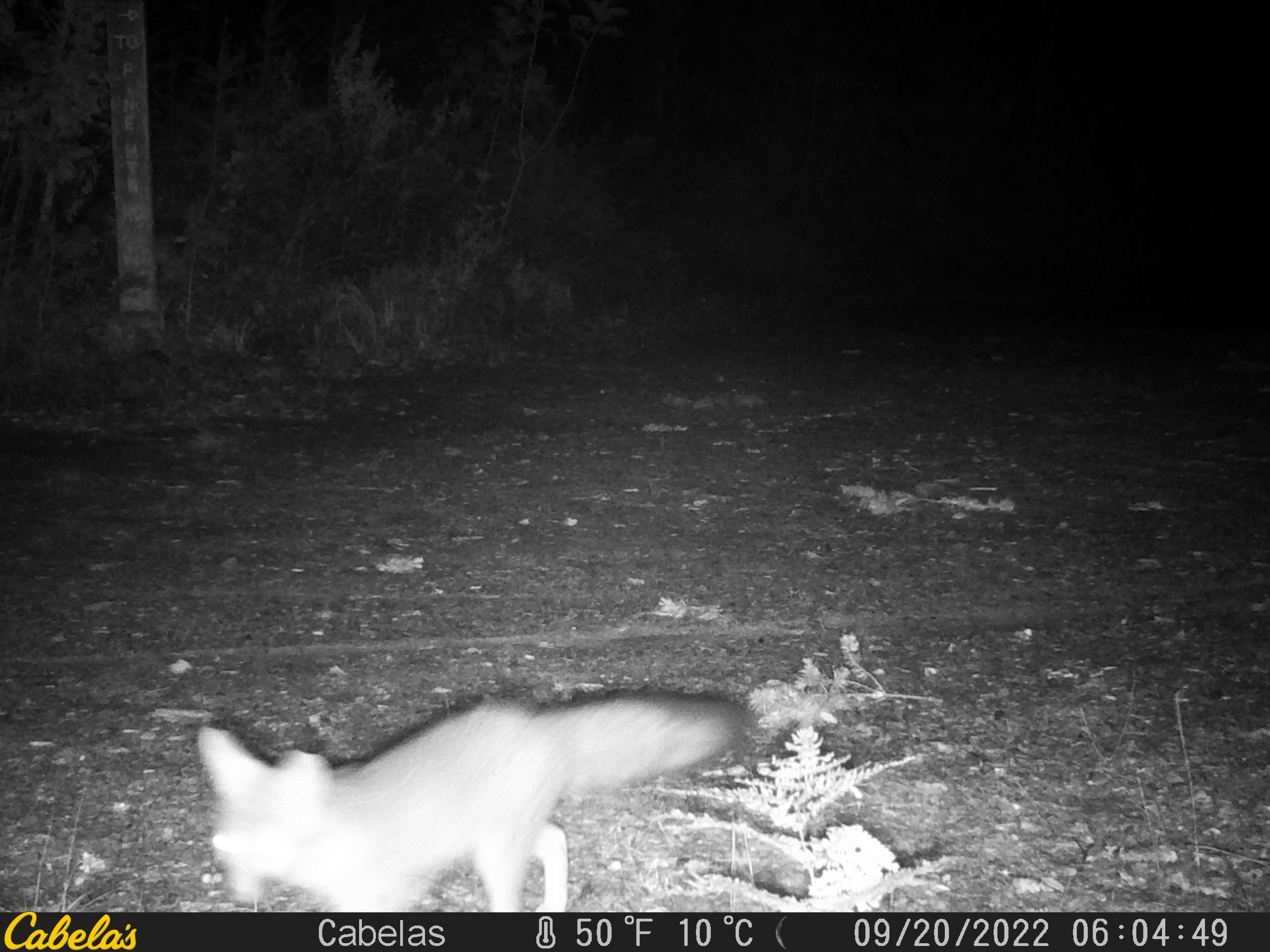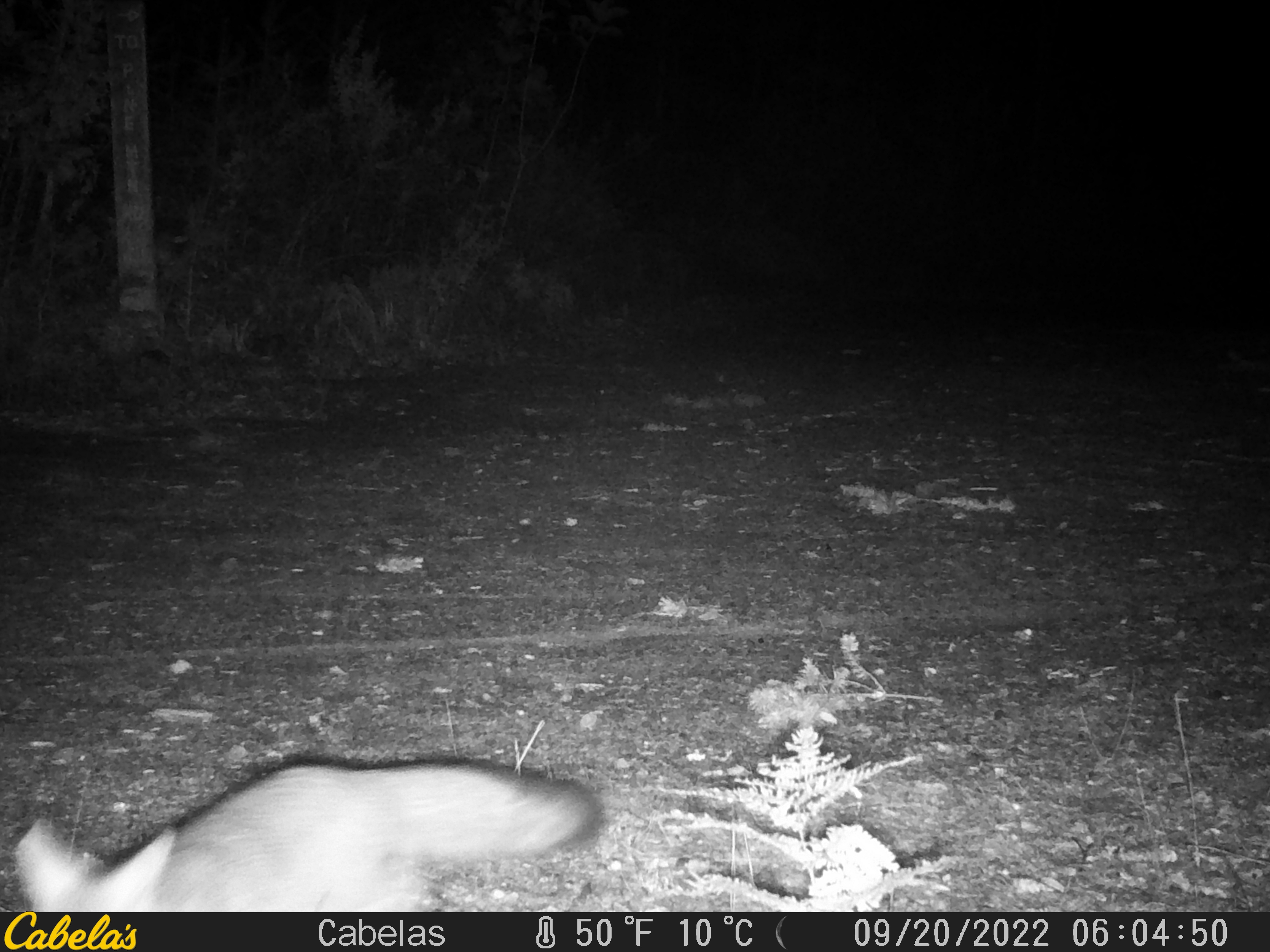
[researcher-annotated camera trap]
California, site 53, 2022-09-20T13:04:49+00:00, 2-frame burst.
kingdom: Animalia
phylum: Chordata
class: Mammalia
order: Carnivora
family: Canidae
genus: Urocyon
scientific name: Urocyon cinereoargenteus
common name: gray fox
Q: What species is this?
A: Gray fox (Urocyon cinereoargenteus).